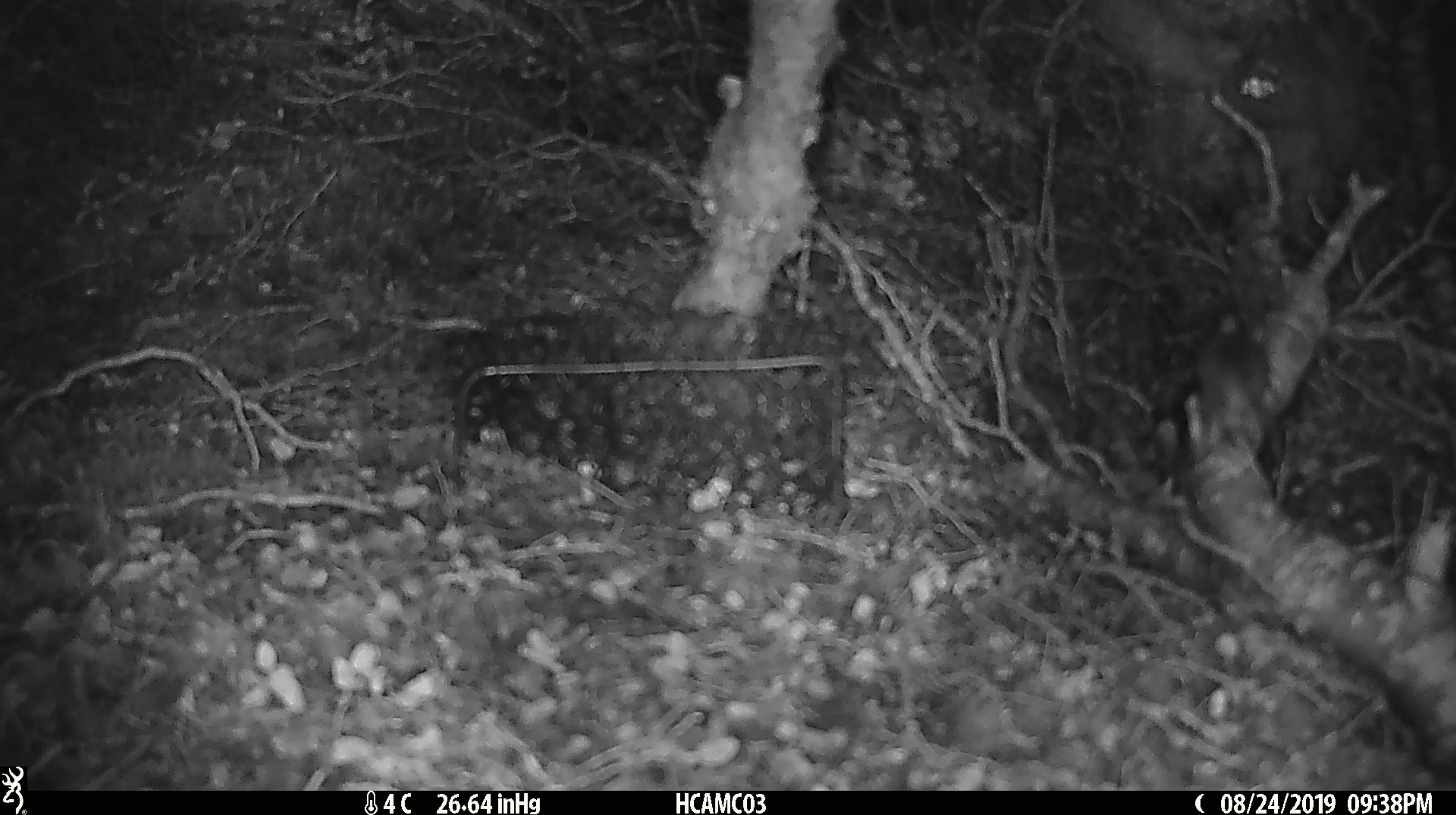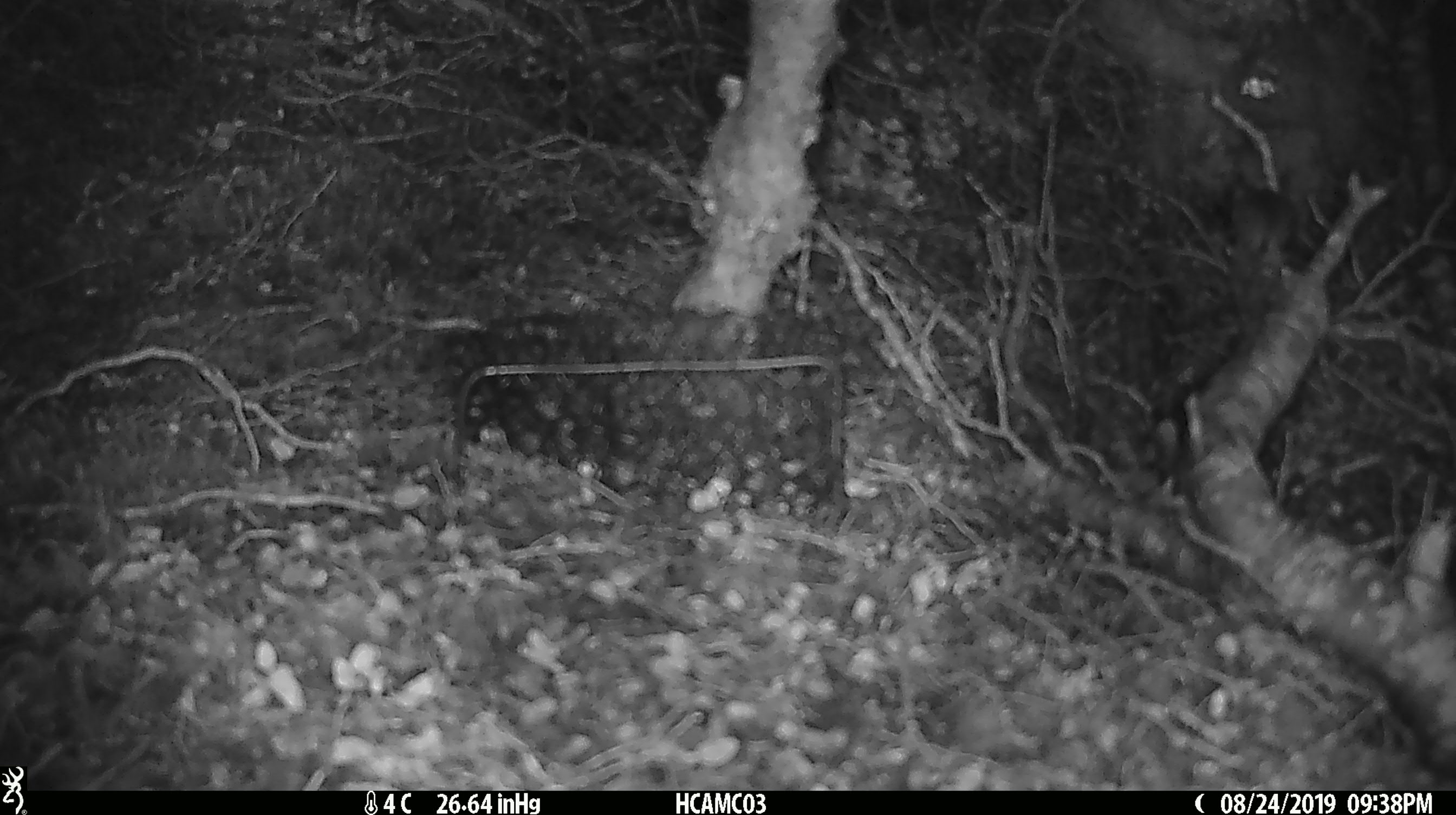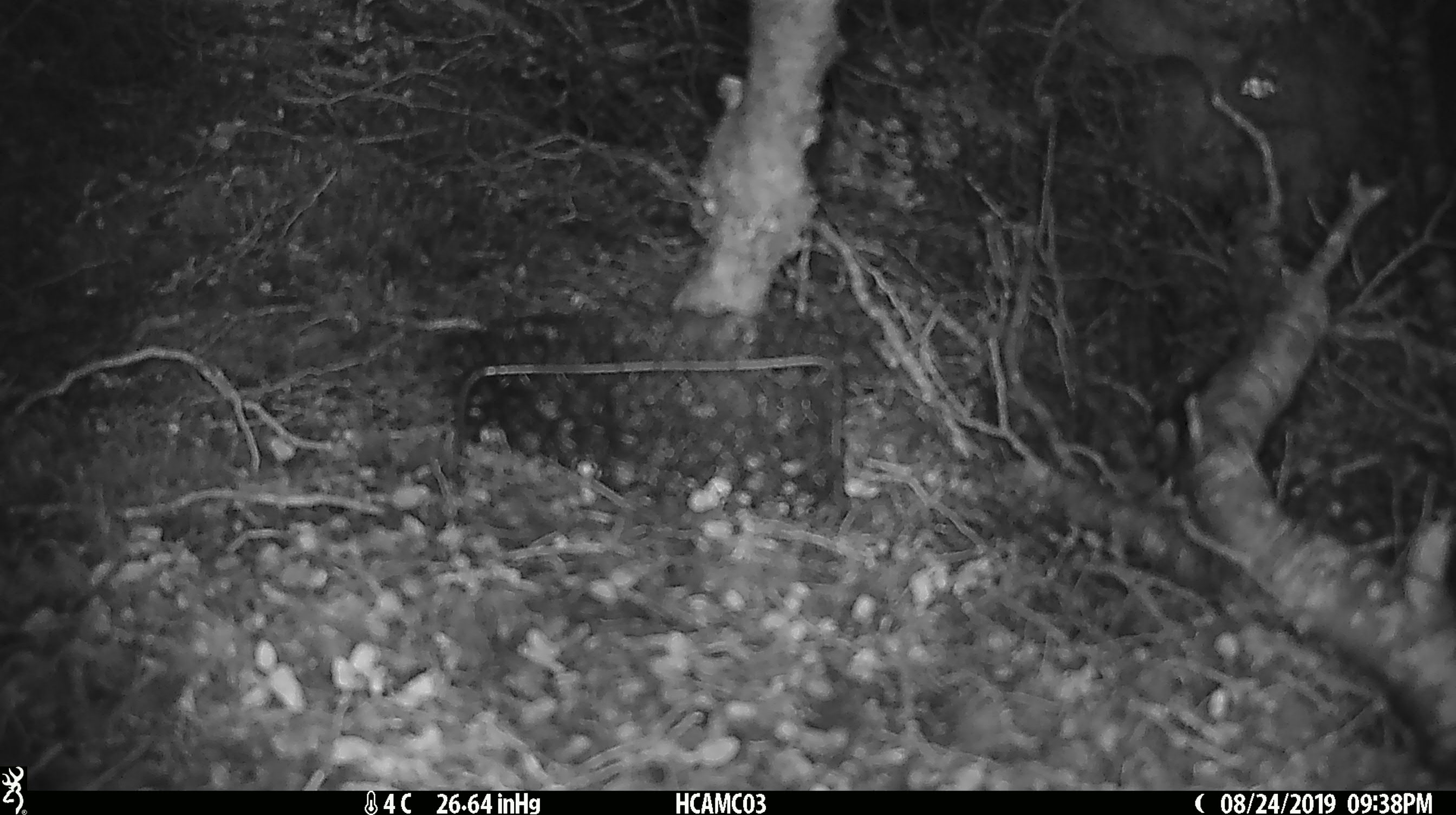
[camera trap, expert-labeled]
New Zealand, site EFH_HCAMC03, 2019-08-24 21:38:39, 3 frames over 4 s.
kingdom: Animalia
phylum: Chordata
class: Mammalia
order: Rodentia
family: Muridae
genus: Mus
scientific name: Mus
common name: mouse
Mouse (Mus).